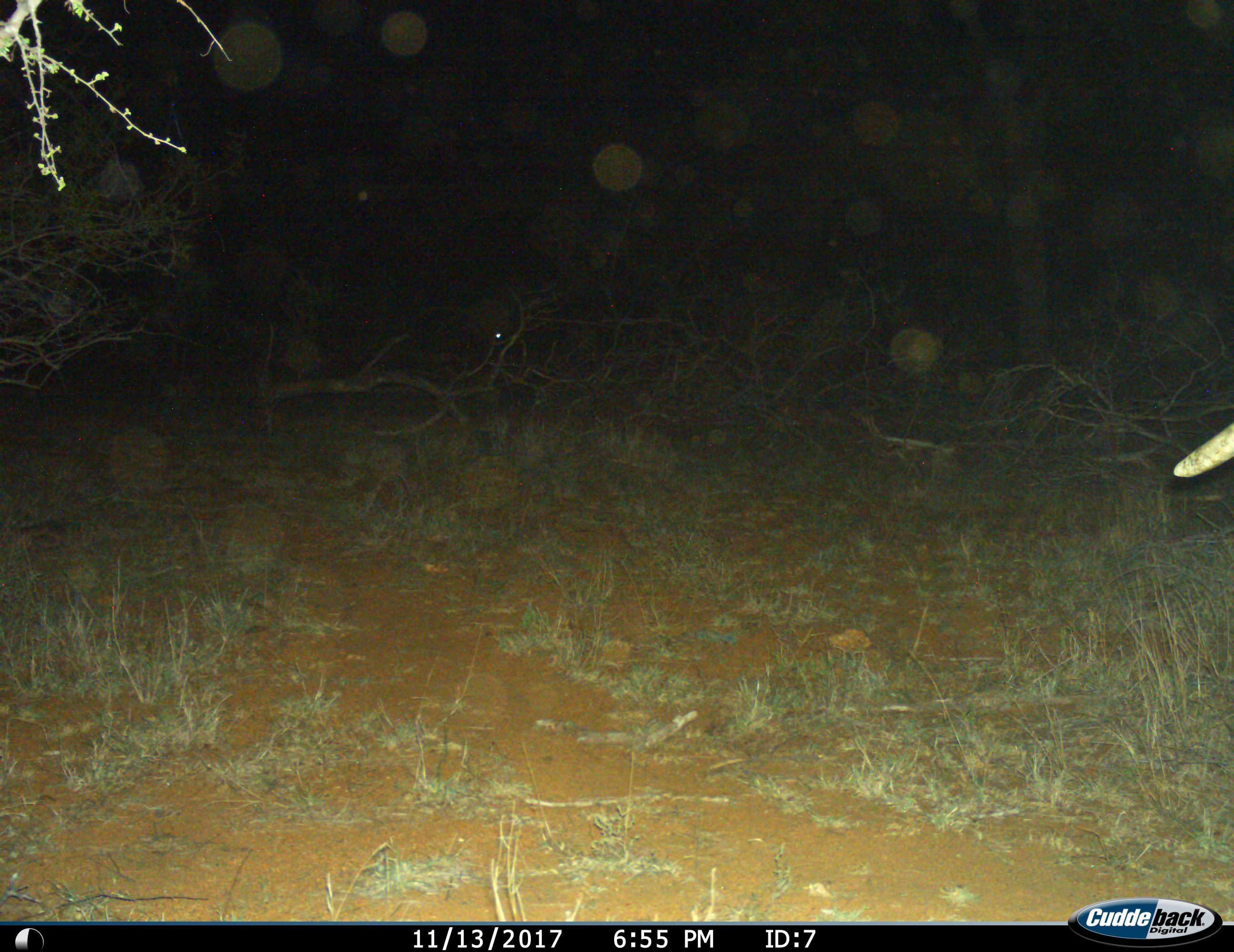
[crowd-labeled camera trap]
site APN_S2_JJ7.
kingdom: Animalia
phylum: Chordata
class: Mammalia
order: Proboscidea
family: Elephantidae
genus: Loxodonta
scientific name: Loxodonta africana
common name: african bush elephant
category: elephant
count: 1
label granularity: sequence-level